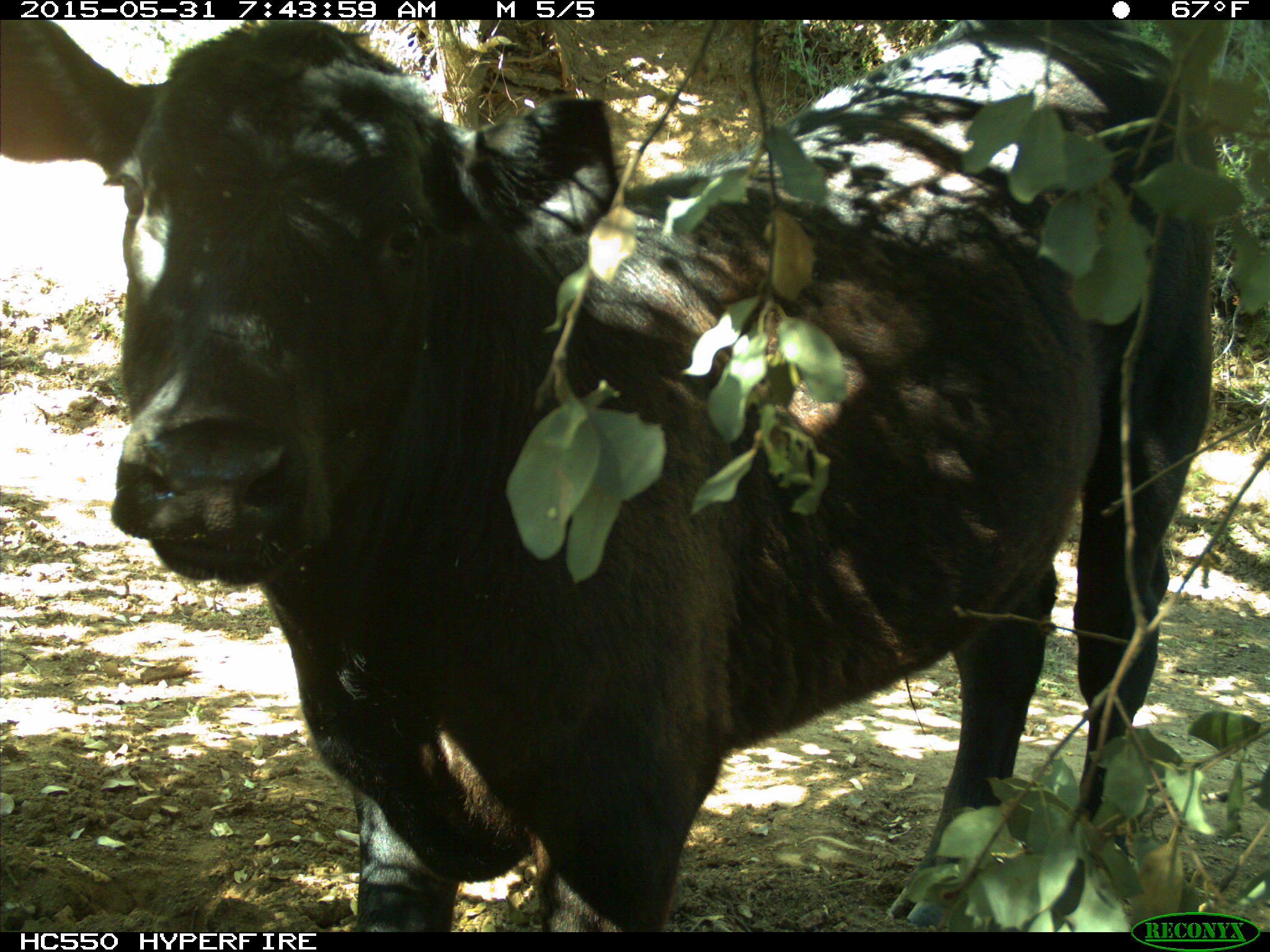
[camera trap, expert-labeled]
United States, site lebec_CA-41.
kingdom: Animalia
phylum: Chordata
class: Mammalia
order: Artiodactyla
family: Bovidae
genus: Bos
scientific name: Bos taurus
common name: domestic cow